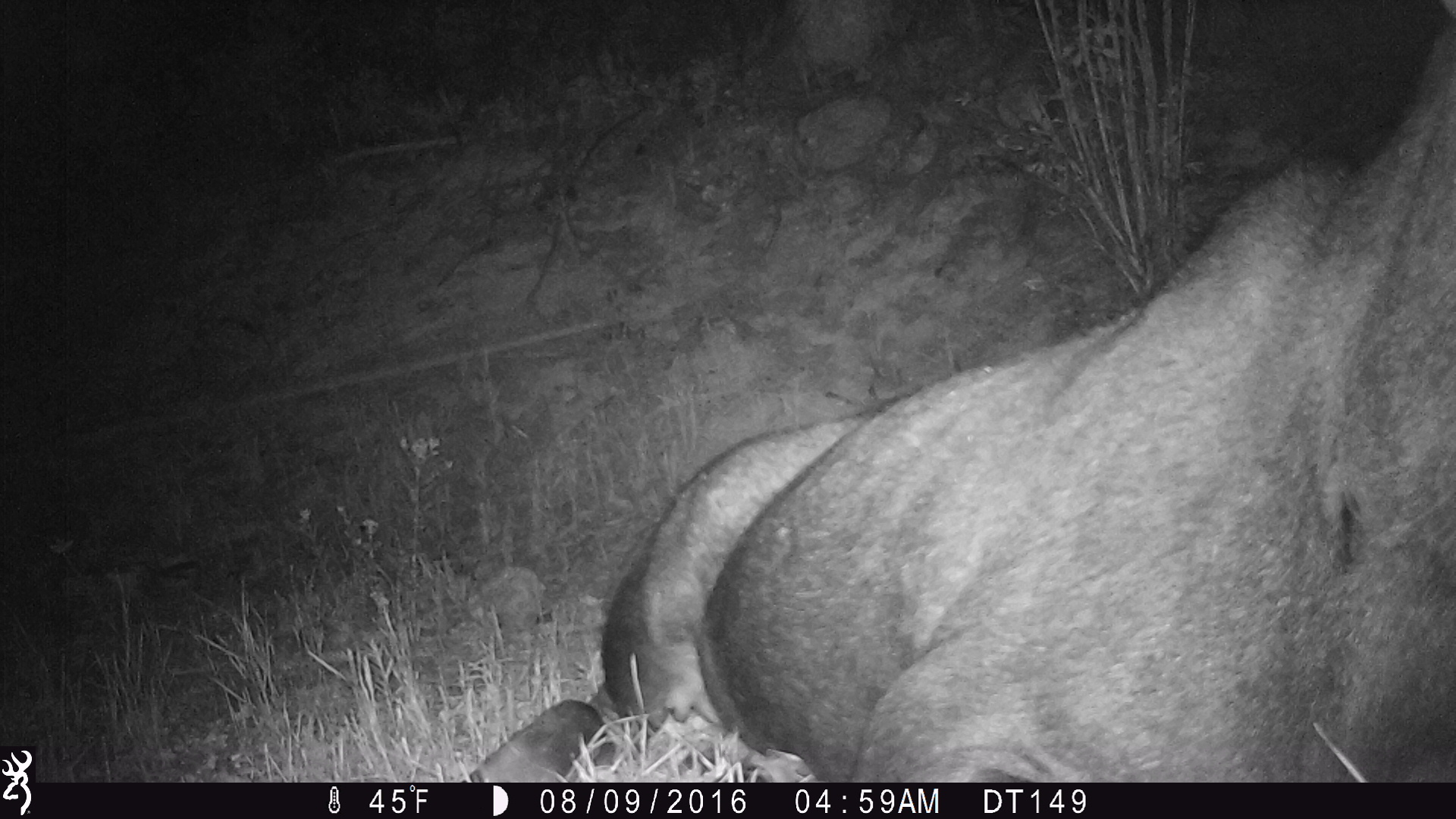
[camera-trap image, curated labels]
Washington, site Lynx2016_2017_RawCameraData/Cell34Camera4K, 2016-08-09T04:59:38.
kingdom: Animalia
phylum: Chordata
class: Mammalia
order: Artiodactyla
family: Cervidae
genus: Alces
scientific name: Alces alces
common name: moose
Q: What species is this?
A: Alces alces (moose).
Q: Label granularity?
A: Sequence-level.